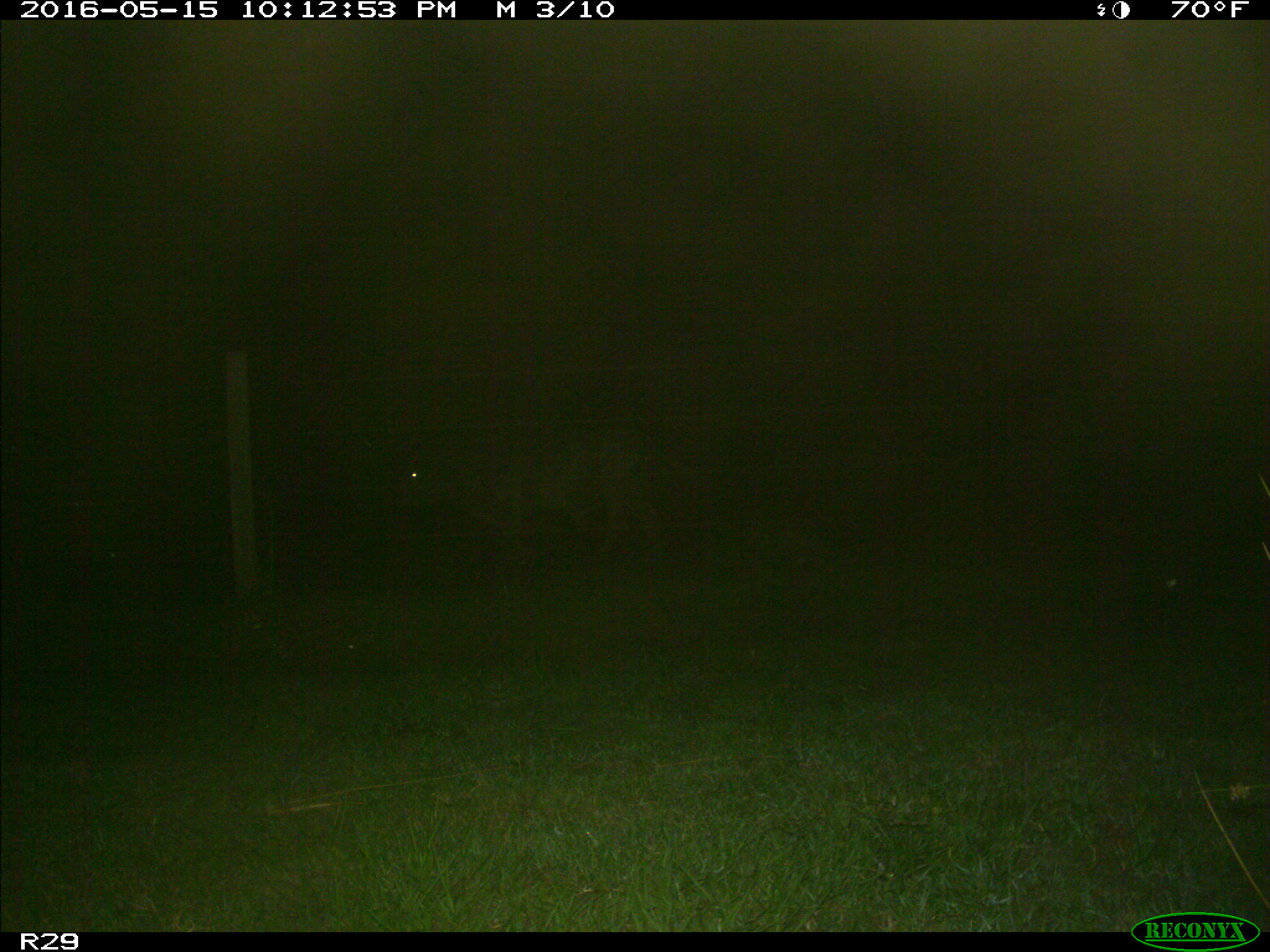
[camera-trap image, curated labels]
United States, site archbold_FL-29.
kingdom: Animalia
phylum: Chordata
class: Mammalia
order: Artiodactyla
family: Bovidae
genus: Bos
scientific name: Bos taurus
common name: domestic cow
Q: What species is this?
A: Bos taurus (domestic cow).